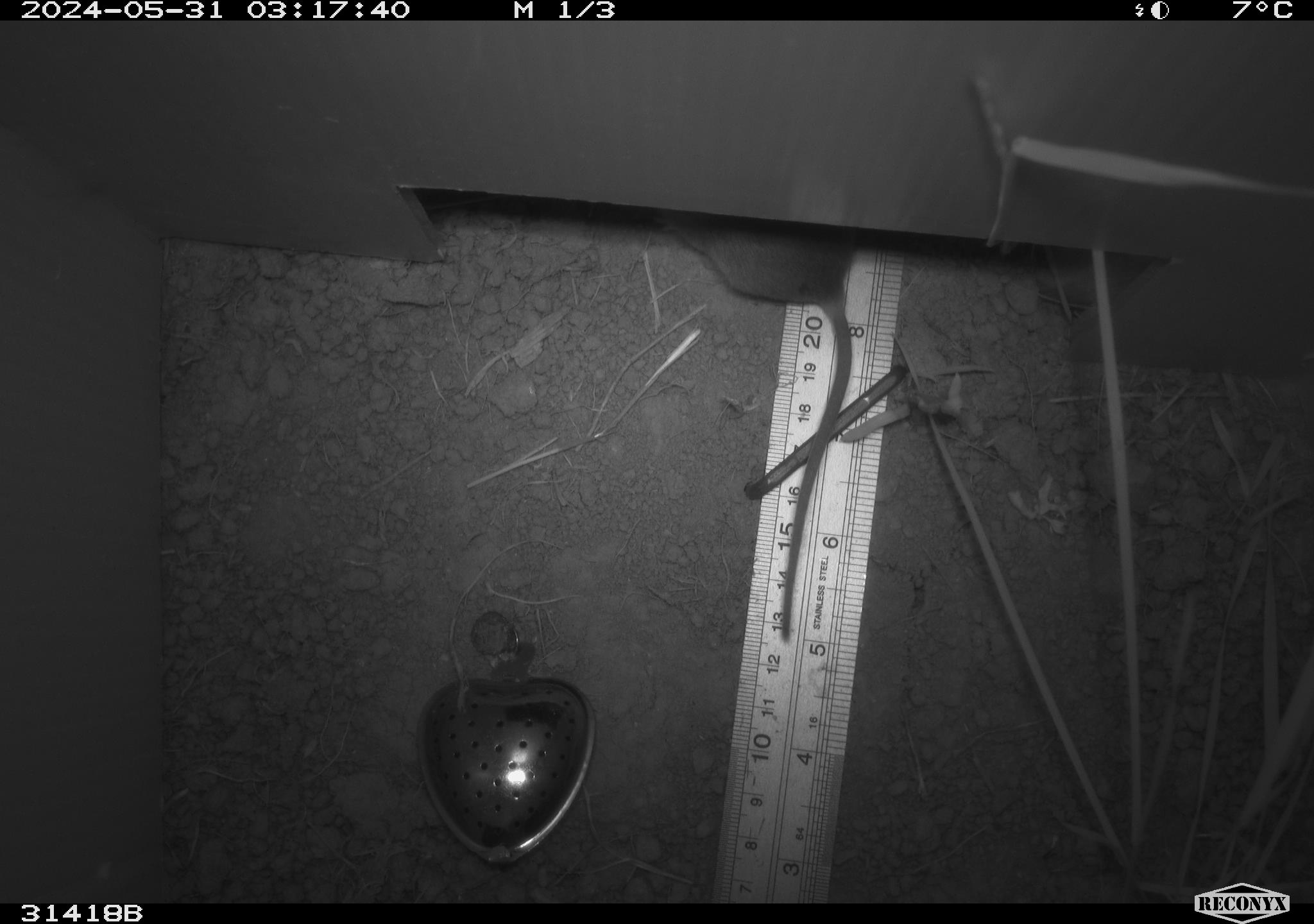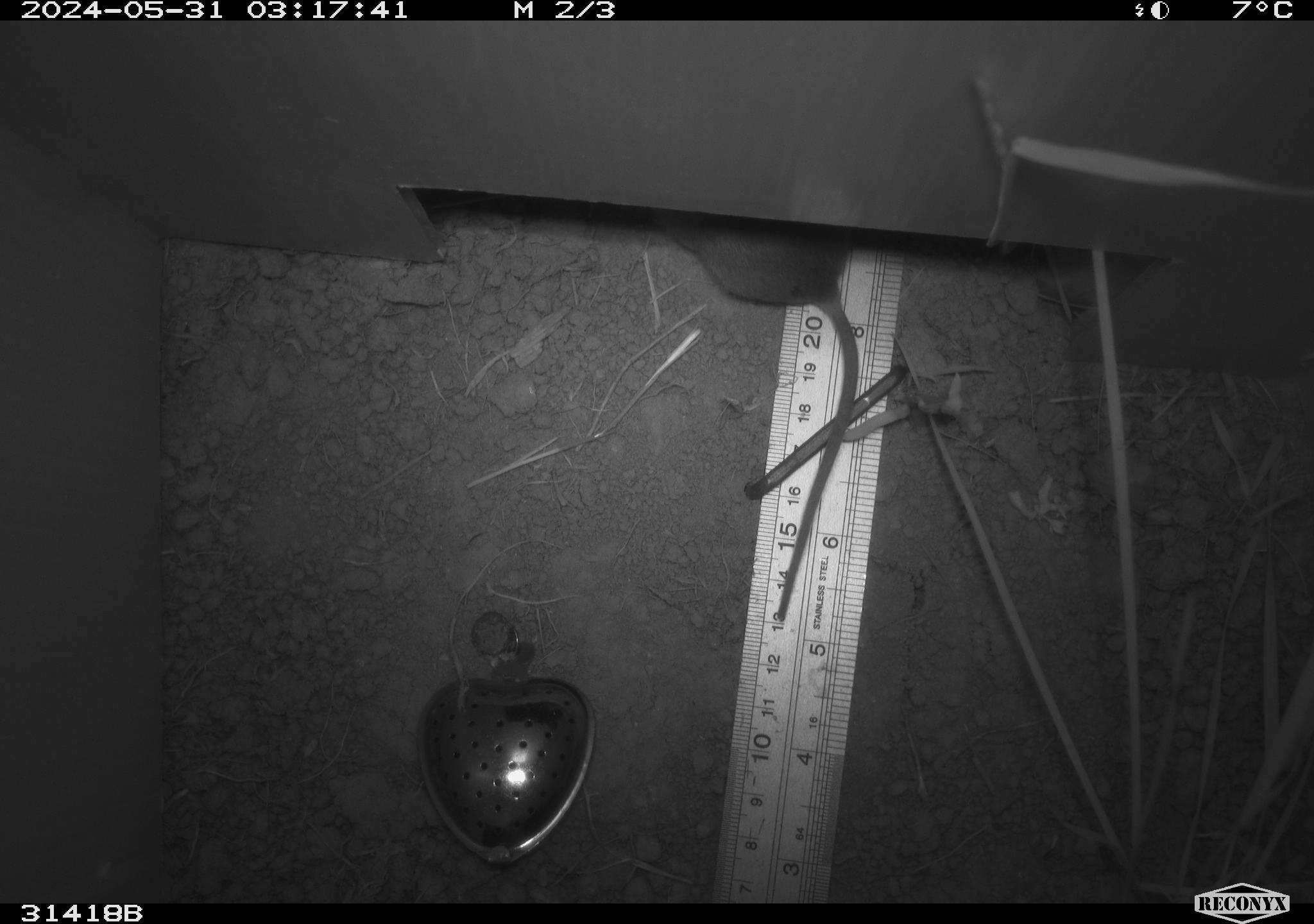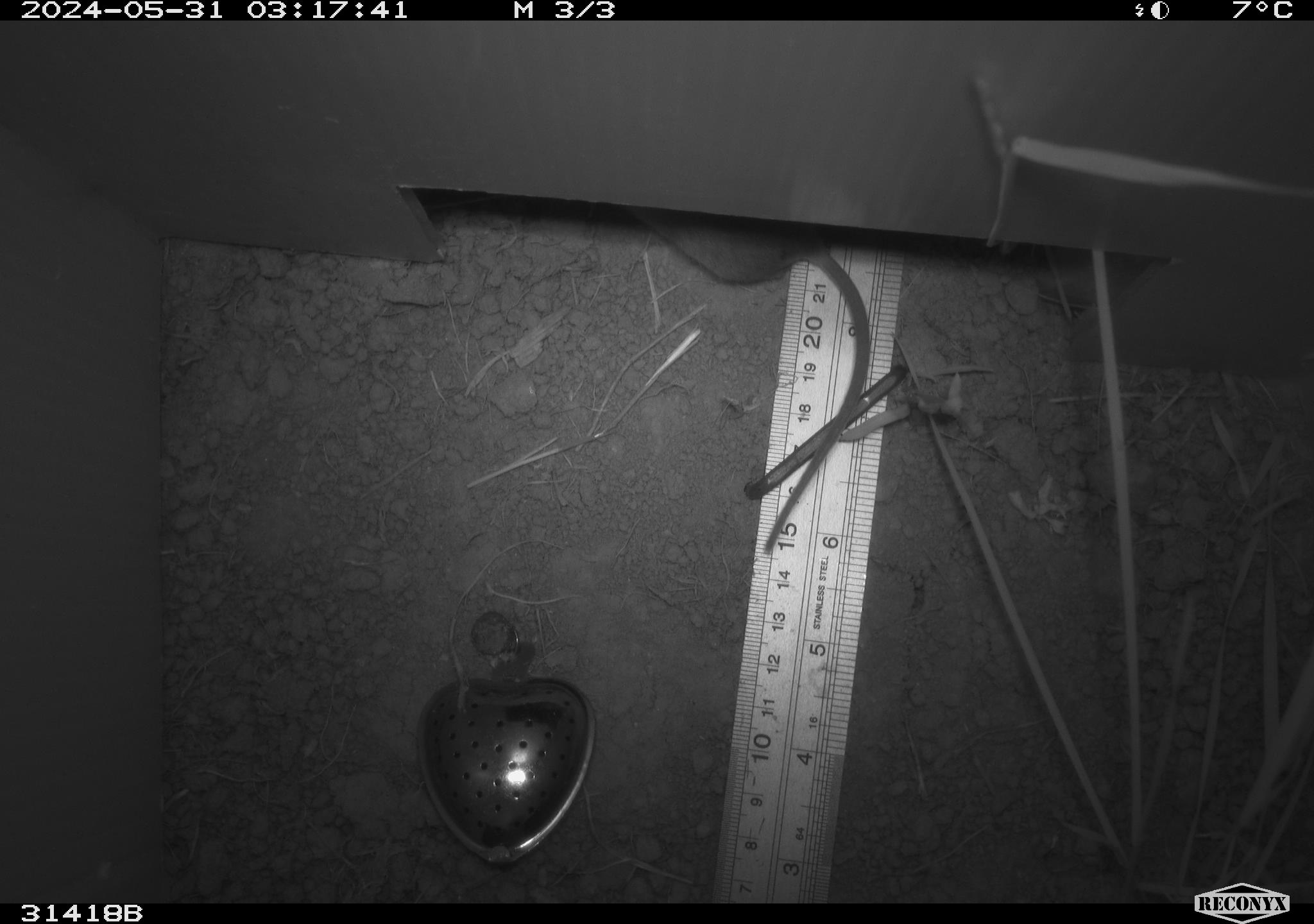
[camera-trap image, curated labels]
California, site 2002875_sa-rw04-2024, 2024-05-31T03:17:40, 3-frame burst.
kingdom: Animalia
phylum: Chordata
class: Mammalia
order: Rodentia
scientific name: Rodentia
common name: rodent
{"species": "rodent (Rodentia)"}